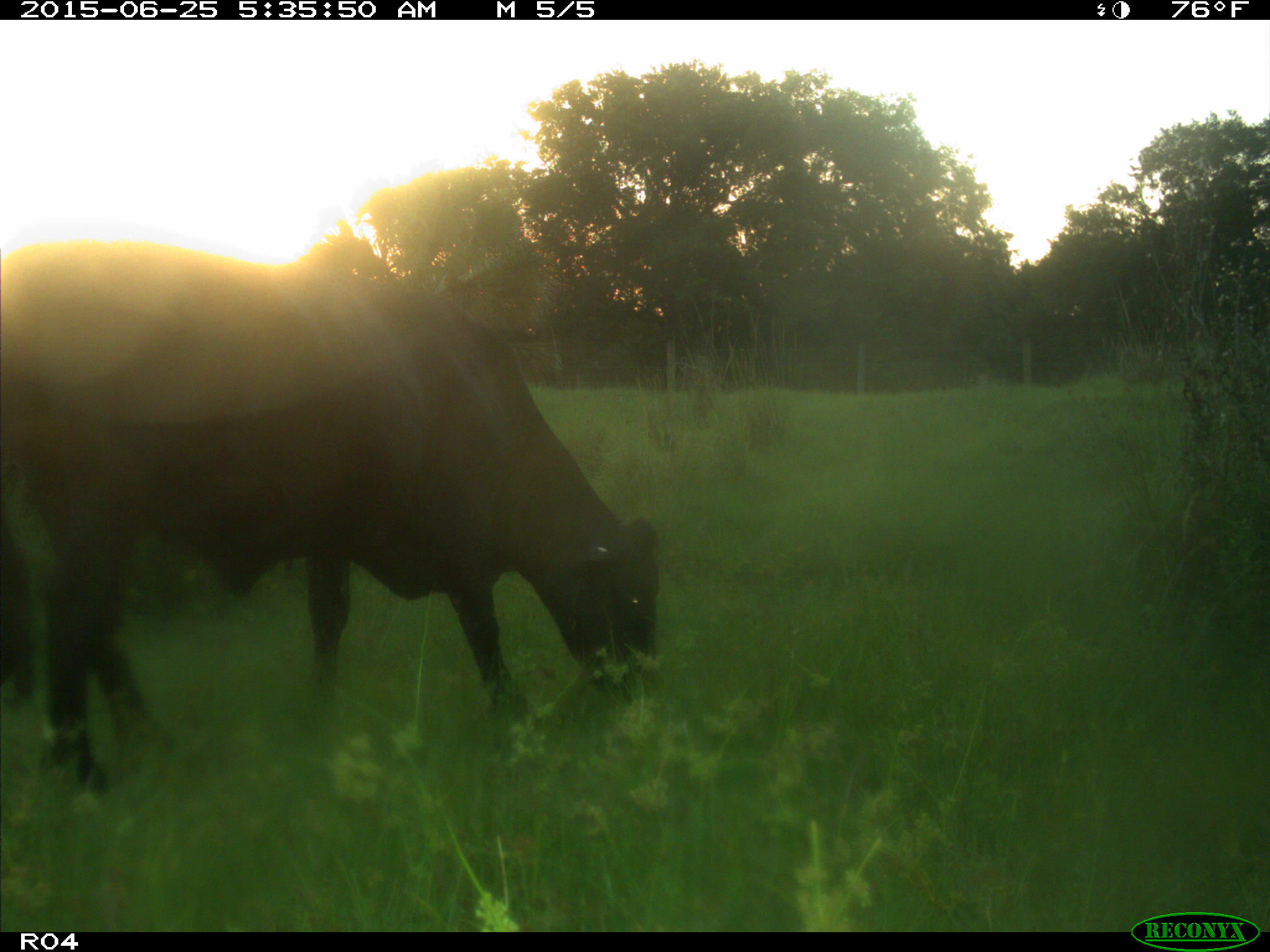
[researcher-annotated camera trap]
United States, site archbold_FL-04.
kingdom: Animalia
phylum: Chordata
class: Mammalia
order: Artiodactyla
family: Bovidae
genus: Bos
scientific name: Bos taurus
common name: domestic cow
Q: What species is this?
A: Bos taurus (domestic cow).